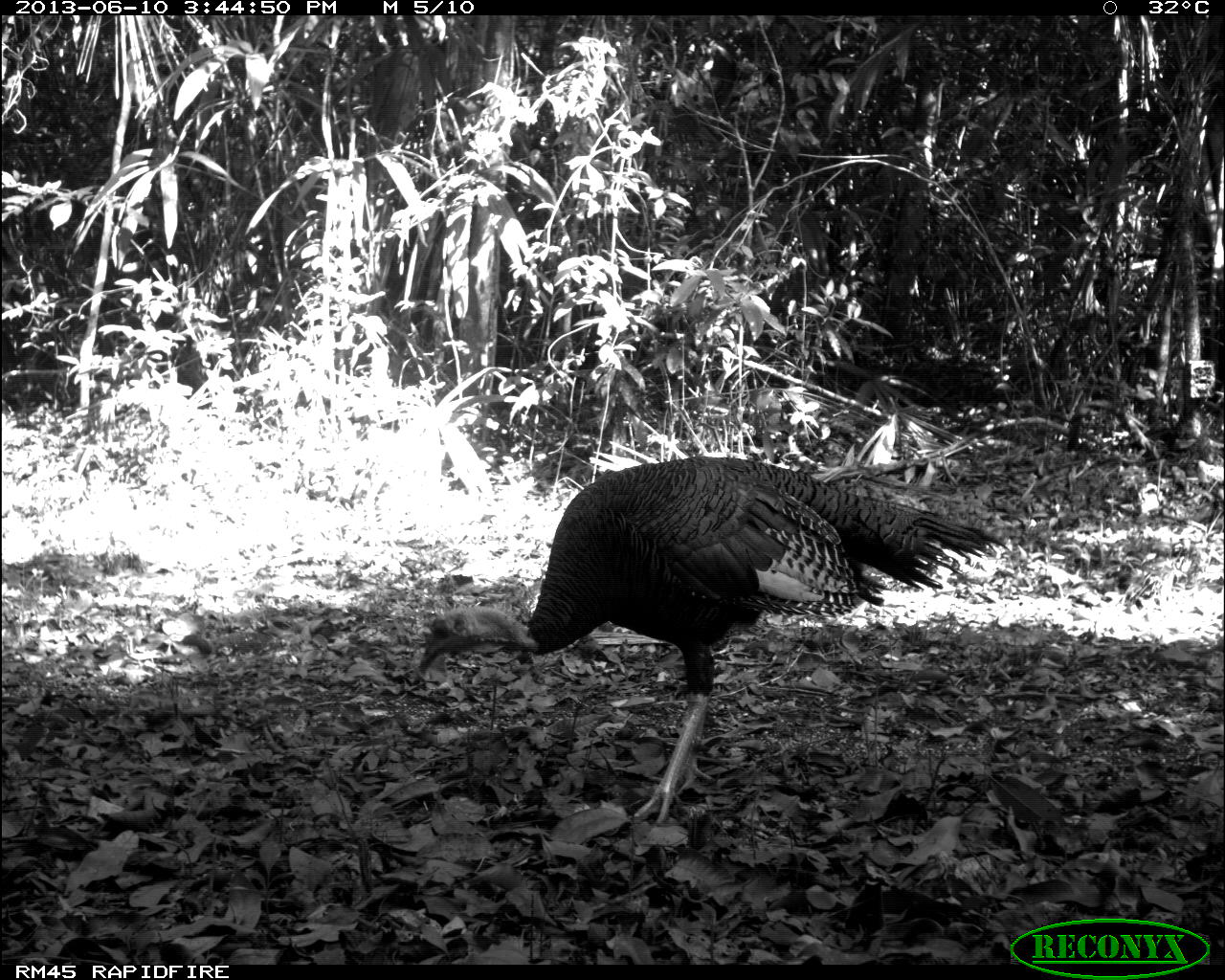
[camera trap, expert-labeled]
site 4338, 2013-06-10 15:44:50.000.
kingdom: Animalia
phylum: Chordata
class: Aves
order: Galliformes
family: Phasianidae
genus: Meleagris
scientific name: Meleagris ocellata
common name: ocellated turkey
Meleagris ocellata (ocellated turkey), count 1, sex male.